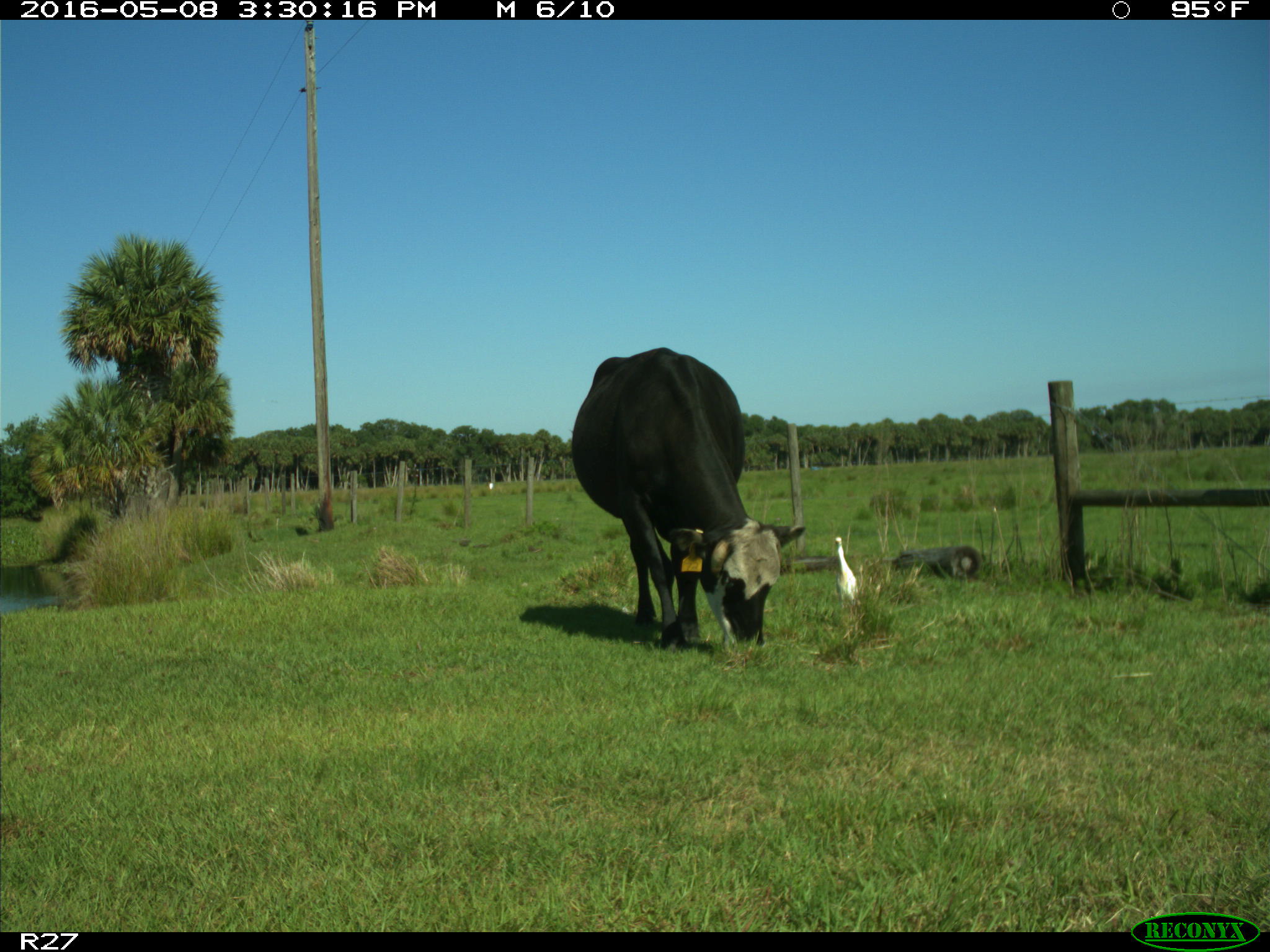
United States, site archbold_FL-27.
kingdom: Animalia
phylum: Chordata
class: Mammalia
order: Artiodactyla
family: Bovidae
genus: Bos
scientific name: Bos taurus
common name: domestic cow